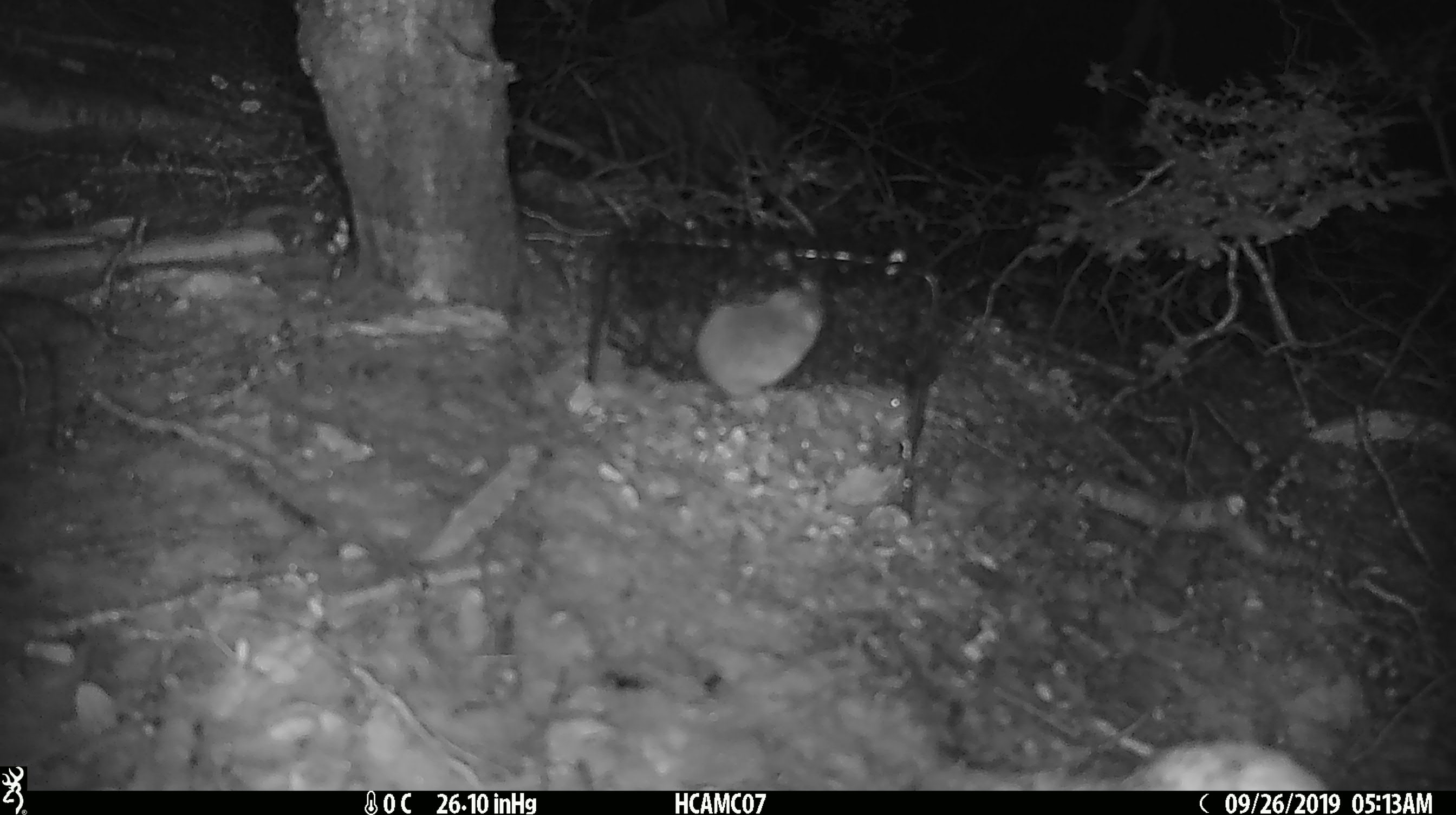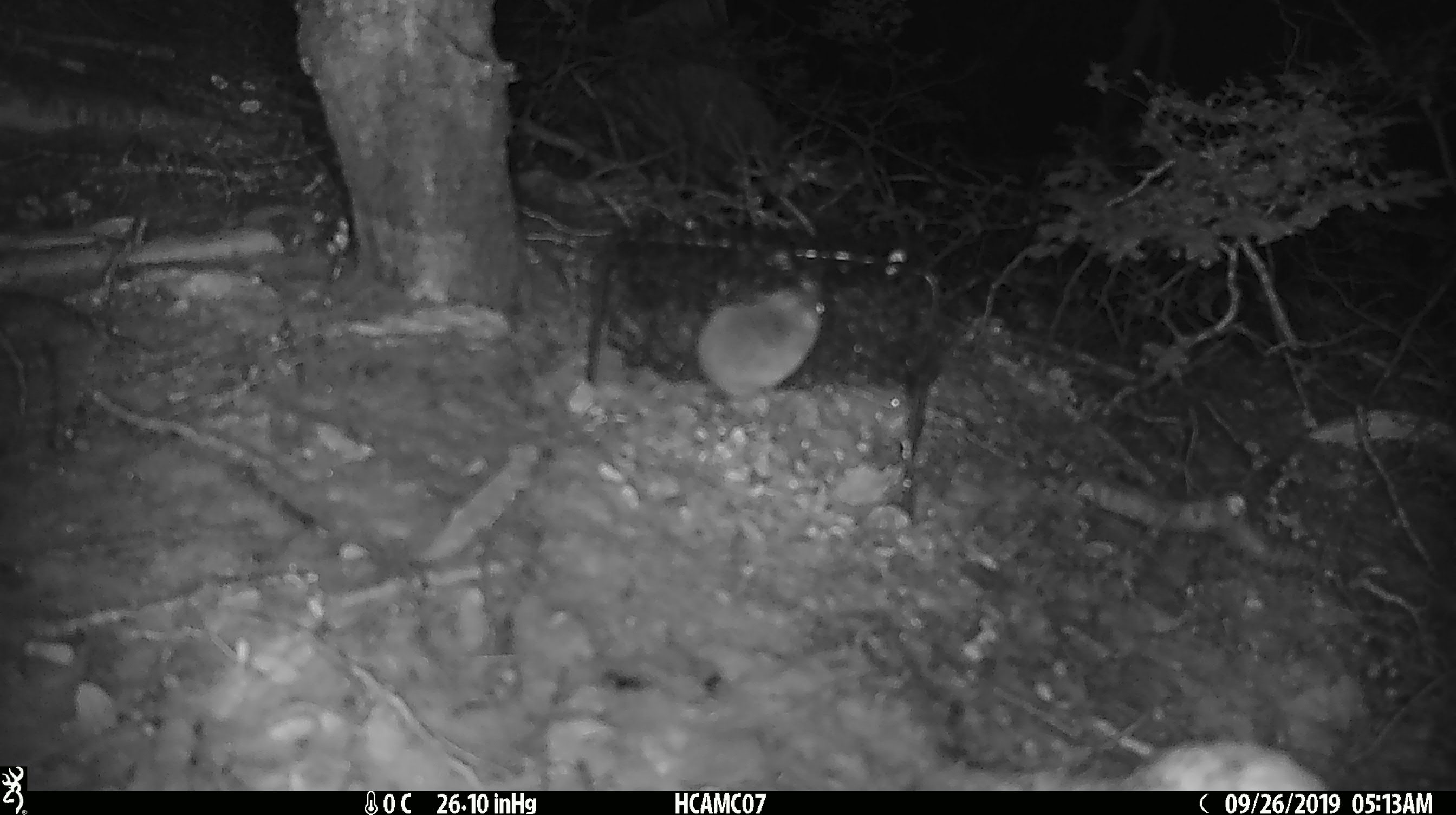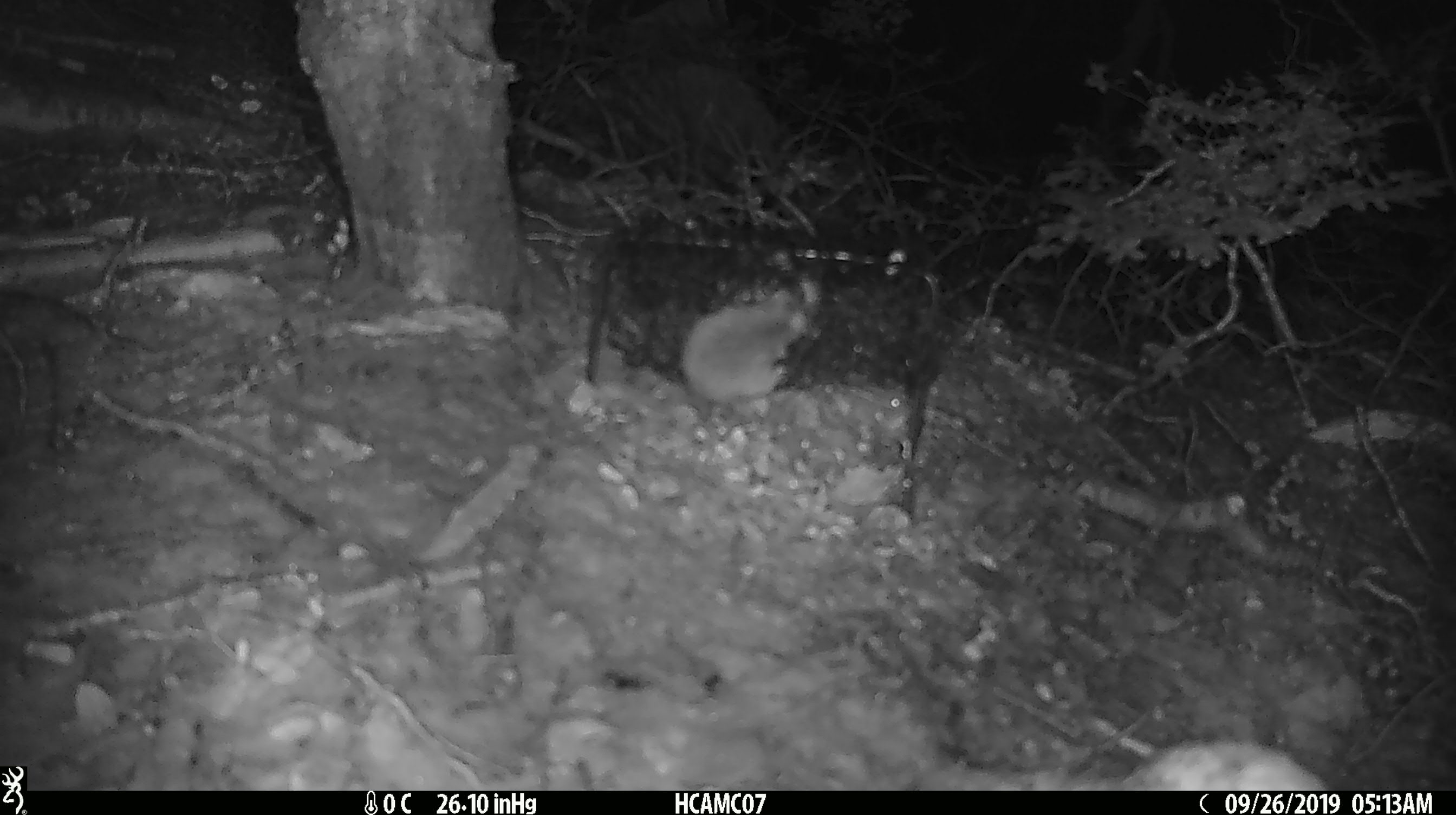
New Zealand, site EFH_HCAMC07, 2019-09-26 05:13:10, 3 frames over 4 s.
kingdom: Animalia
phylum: Chordata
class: Mammalia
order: Rodentia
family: Muridae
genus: Mus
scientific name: Mus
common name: mouse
Mouse (Mus).